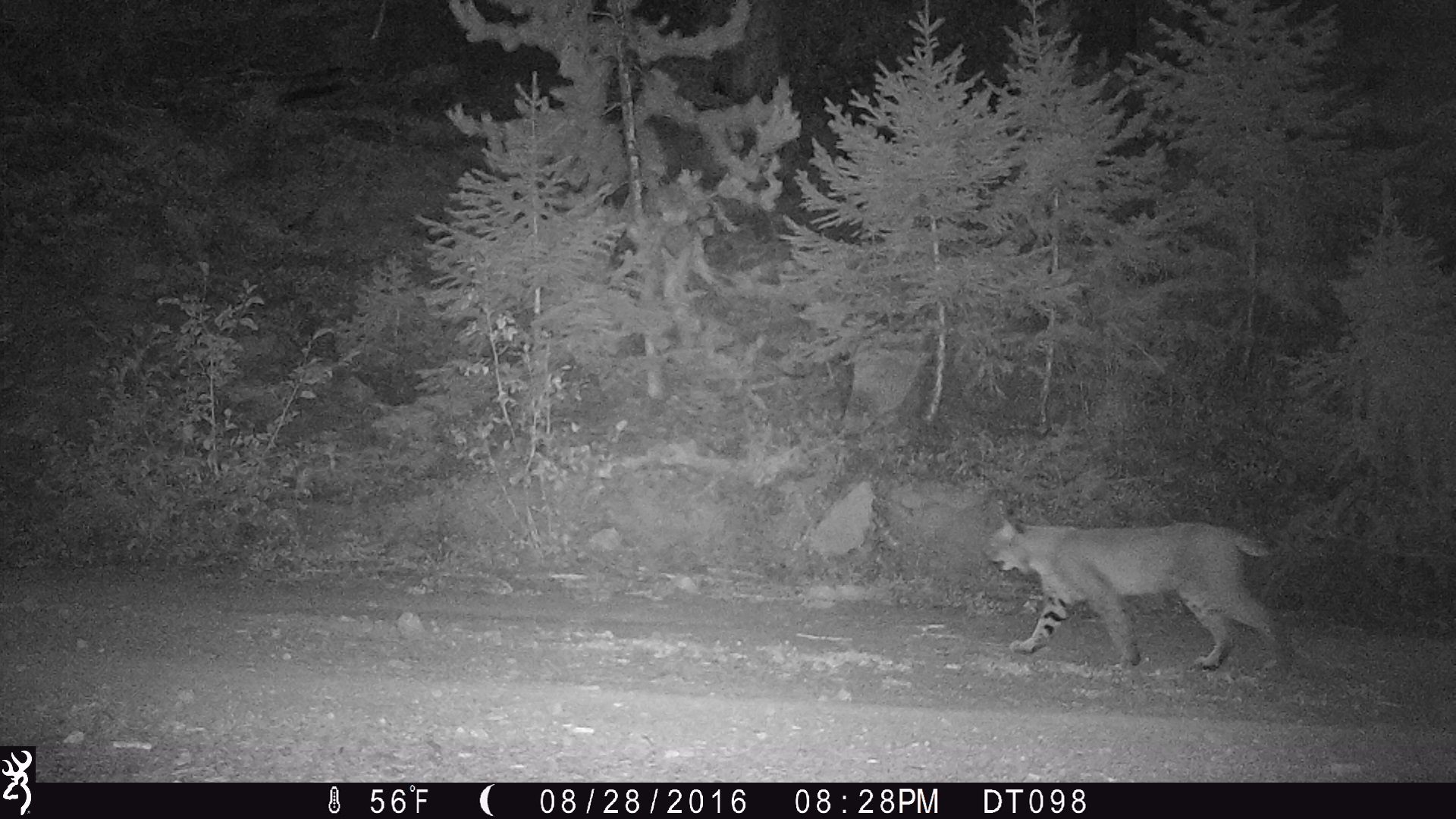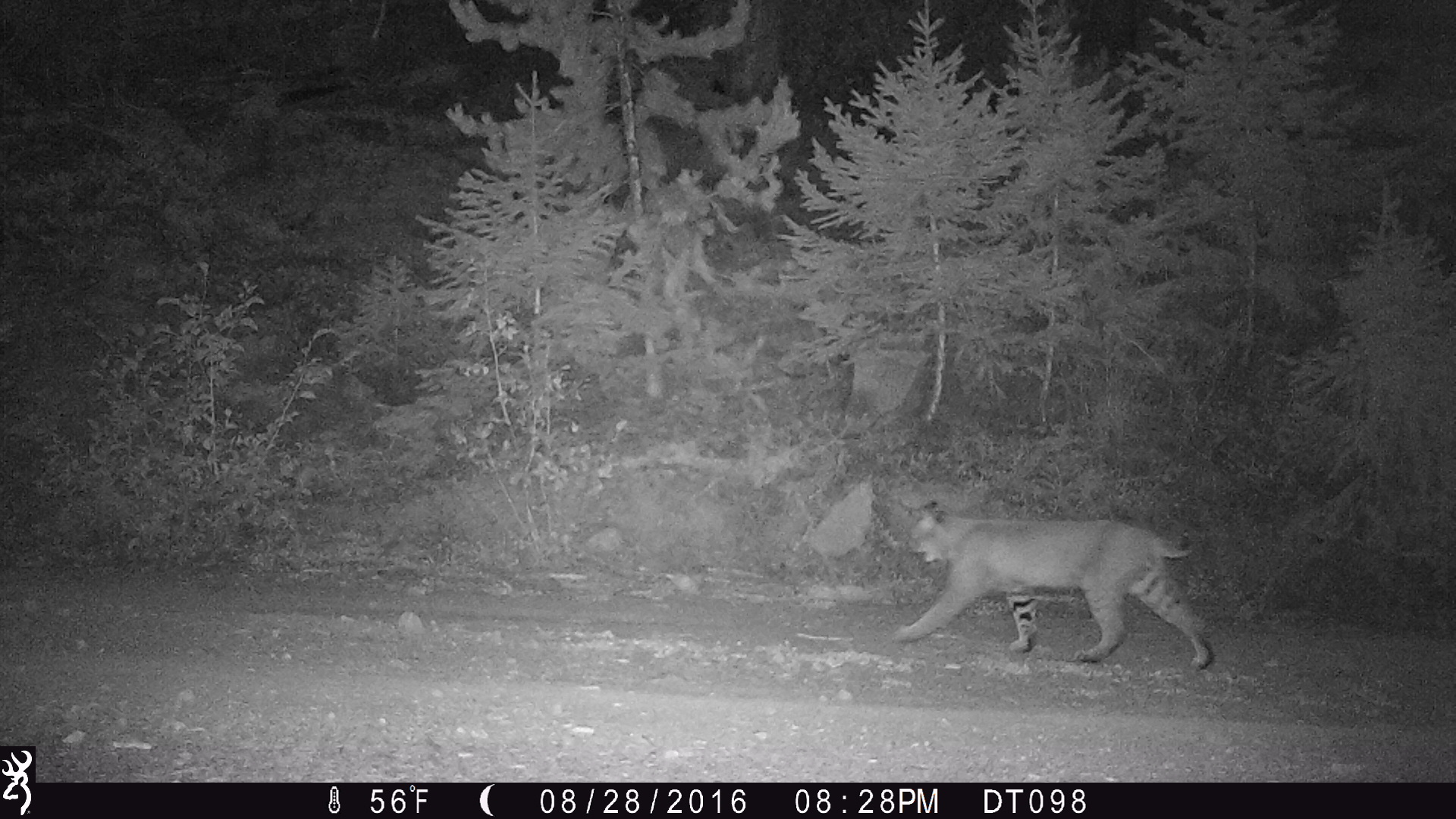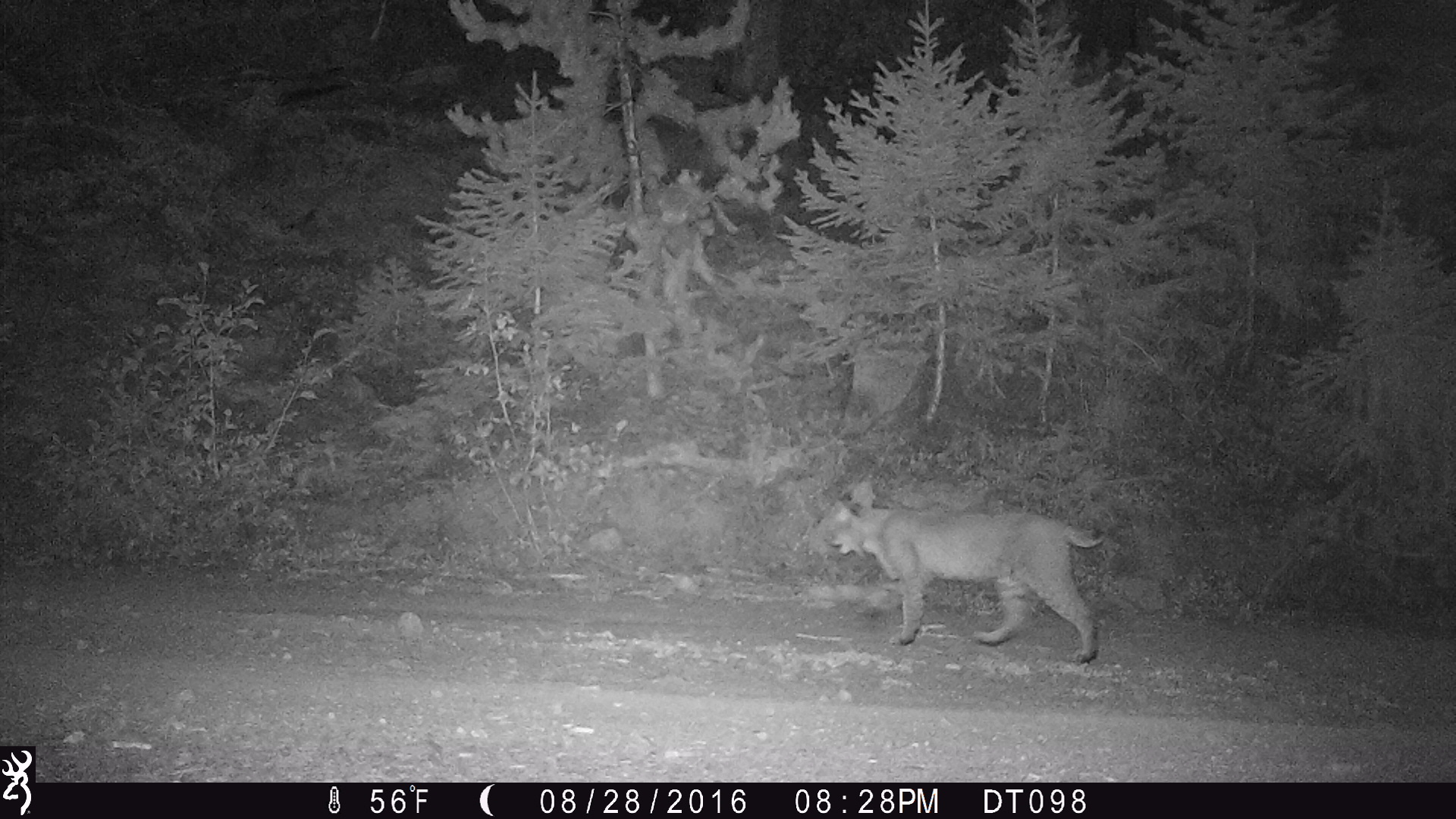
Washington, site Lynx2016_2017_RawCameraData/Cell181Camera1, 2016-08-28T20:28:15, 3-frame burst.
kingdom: Animalia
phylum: Chordata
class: Mammalia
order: Carnivora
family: Felidae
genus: Lynx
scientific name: Lynx rufus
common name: bobcat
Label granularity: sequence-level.